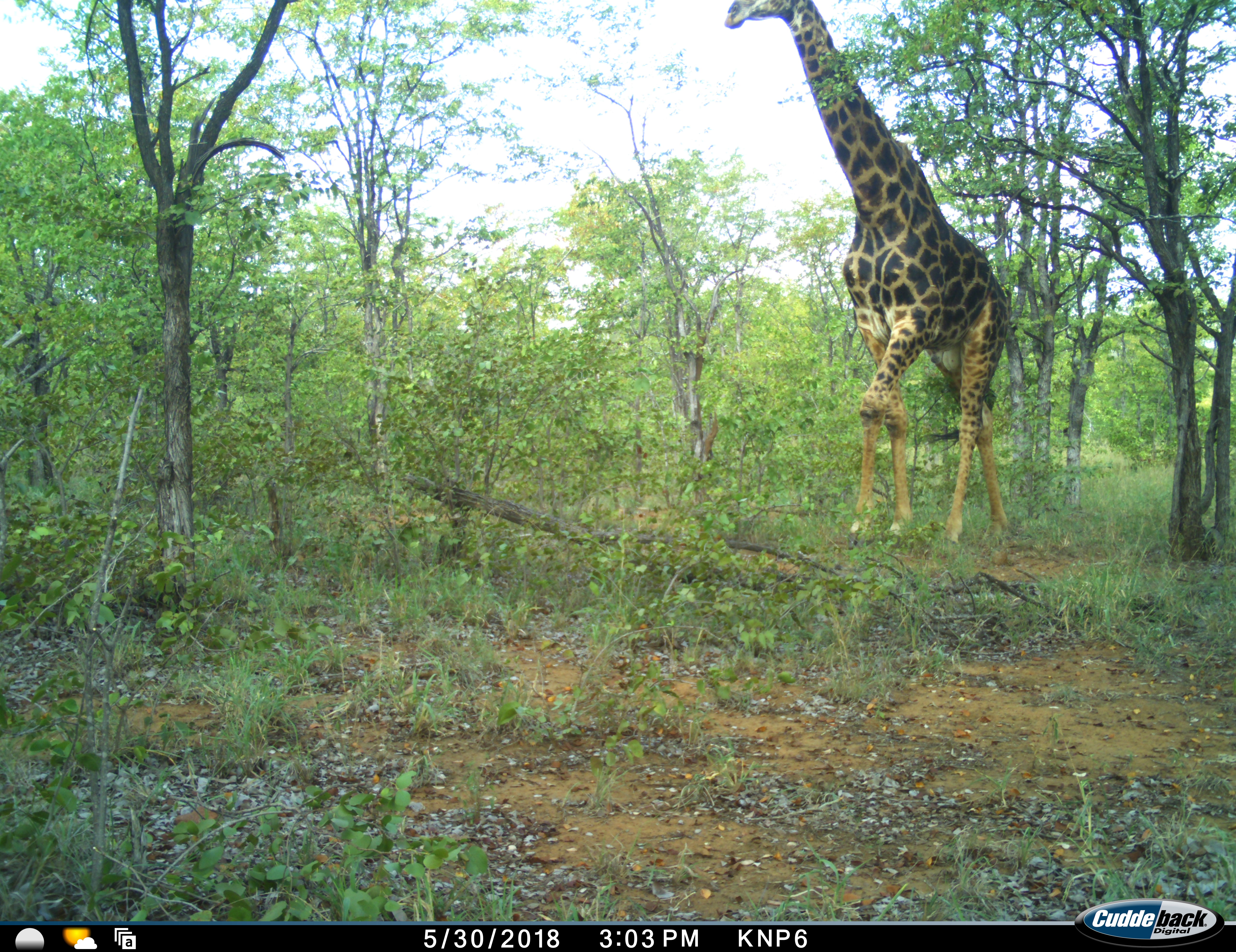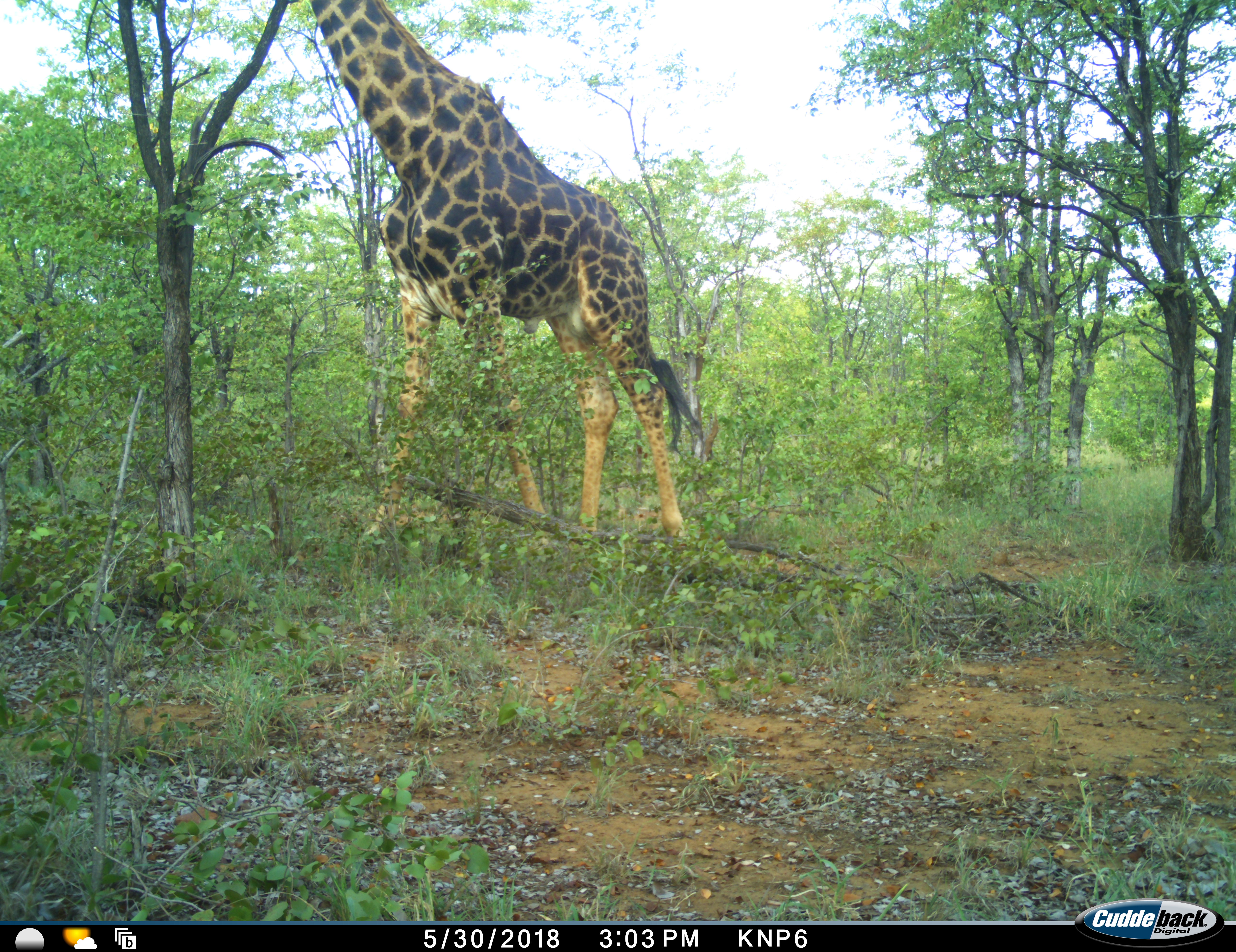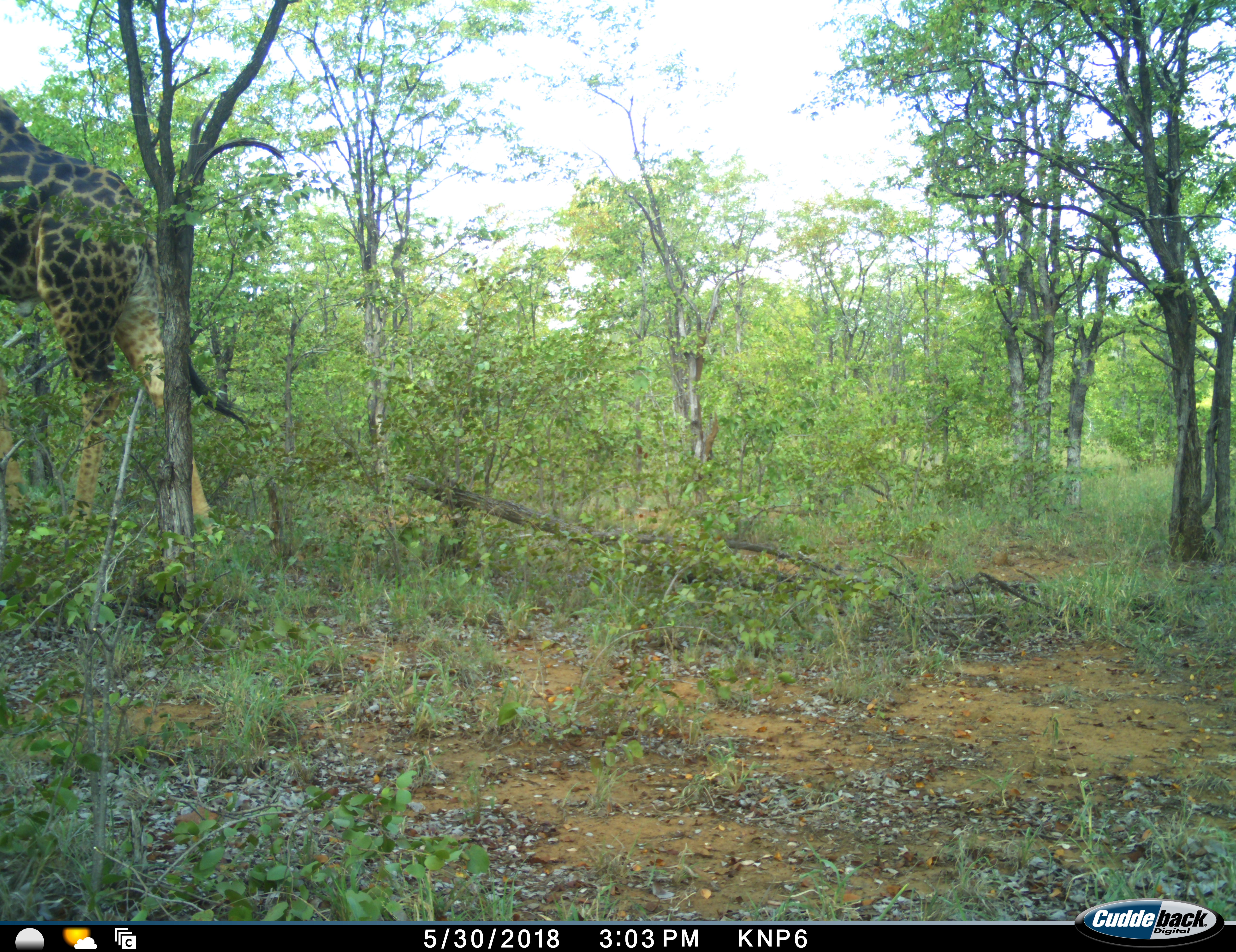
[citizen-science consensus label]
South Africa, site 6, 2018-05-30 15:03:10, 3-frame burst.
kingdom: Animalia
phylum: Chordata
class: Mammalia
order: Artiodactyla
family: Giraffidae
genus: Giraffa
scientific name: Giraffa camelopardalis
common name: giraffe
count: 1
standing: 0%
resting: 0%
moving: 100%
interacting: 0%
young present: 0%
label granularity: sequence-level